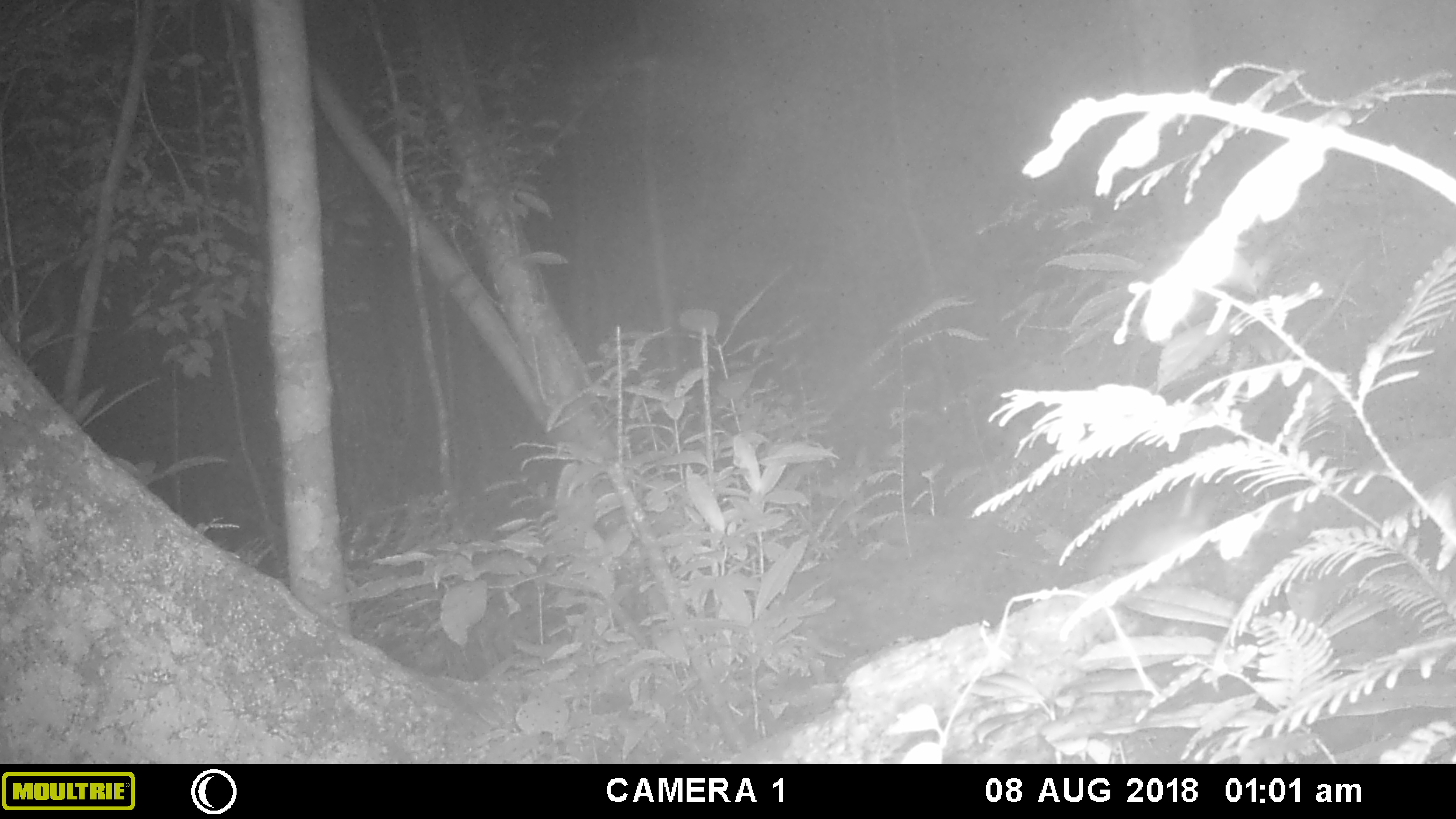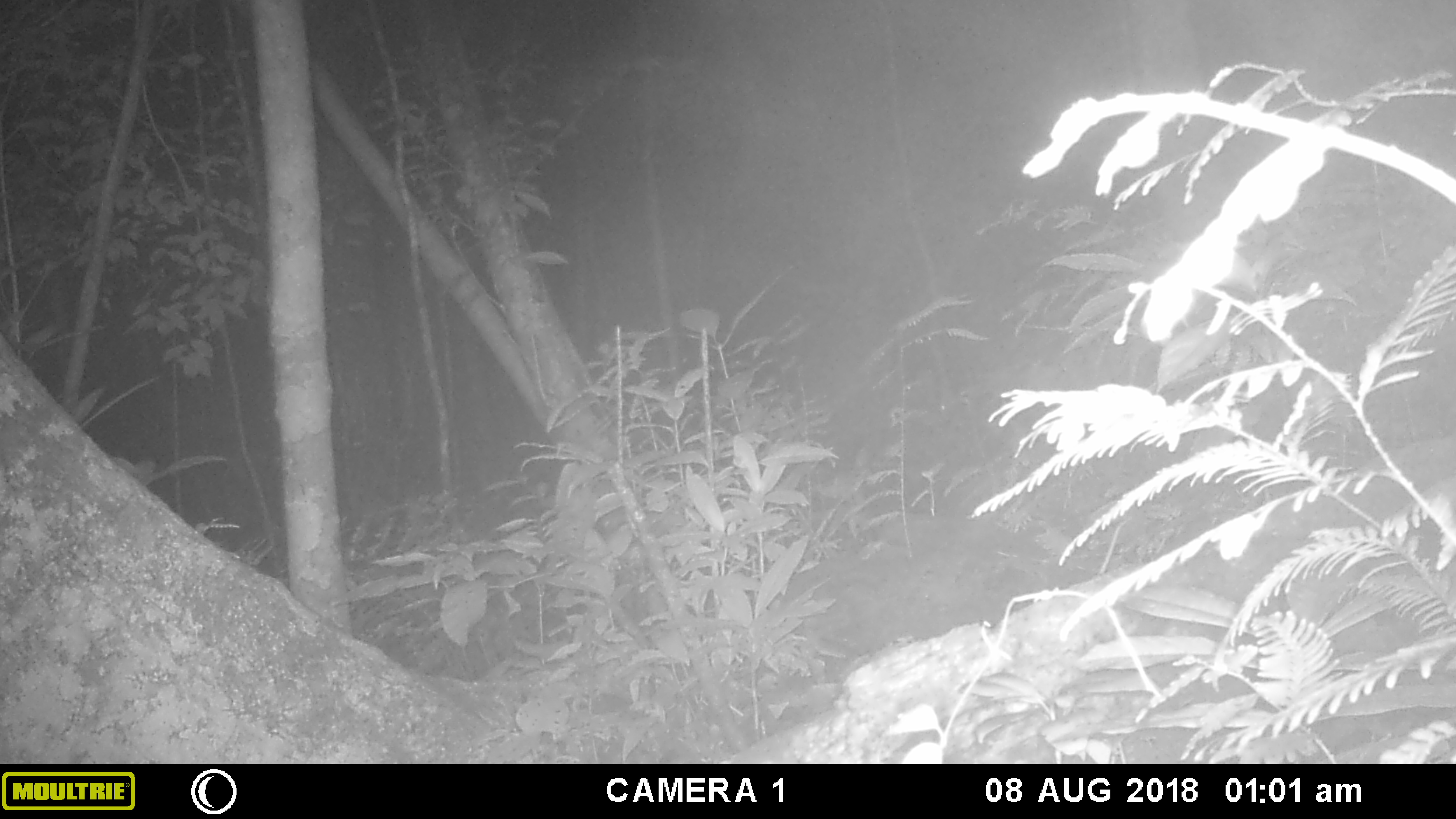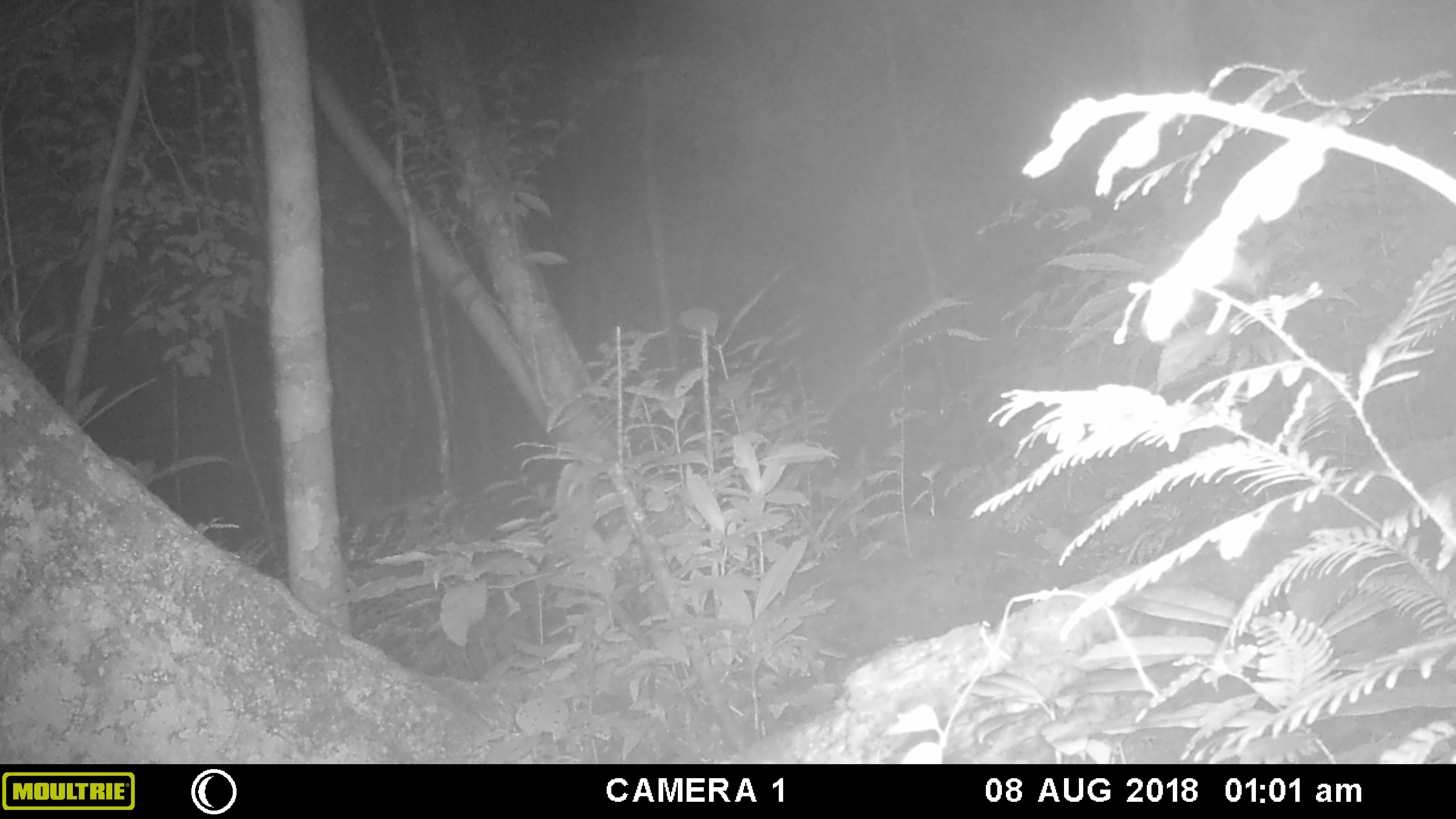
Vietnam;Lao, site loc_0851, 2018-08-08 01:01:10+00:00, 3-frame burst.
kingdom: Animalia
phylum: Chordata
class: Mammalia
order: Rodentia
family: Muridae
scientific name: Muridae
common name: old-world mice and rats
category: unidentified murid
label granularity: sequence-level